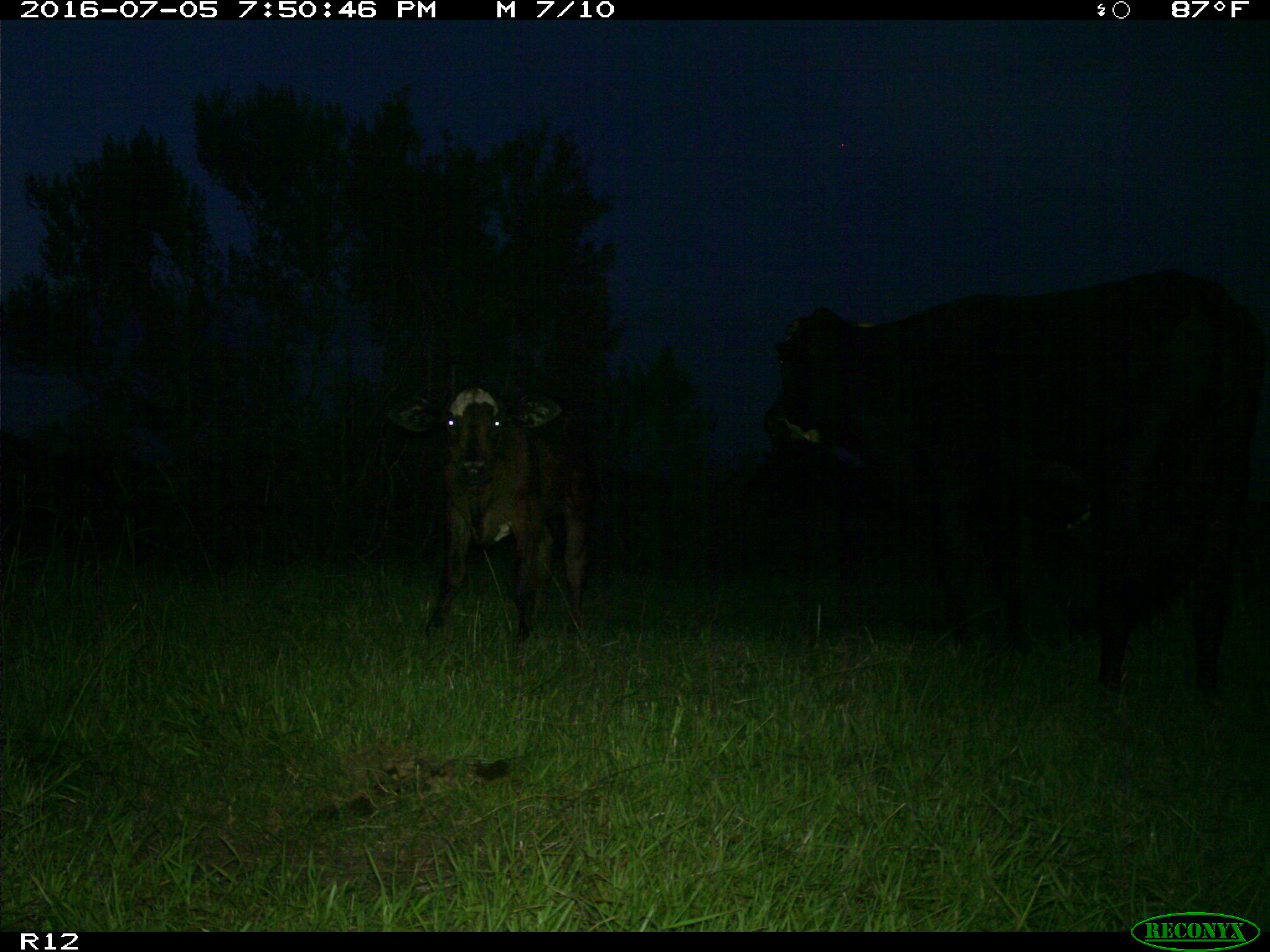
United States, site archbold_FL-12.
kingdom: Animalia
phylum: Chordata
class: Mammalia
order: Artiodactyla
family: Bovidae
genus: Bos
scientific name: Bos taurus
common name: domestic cow